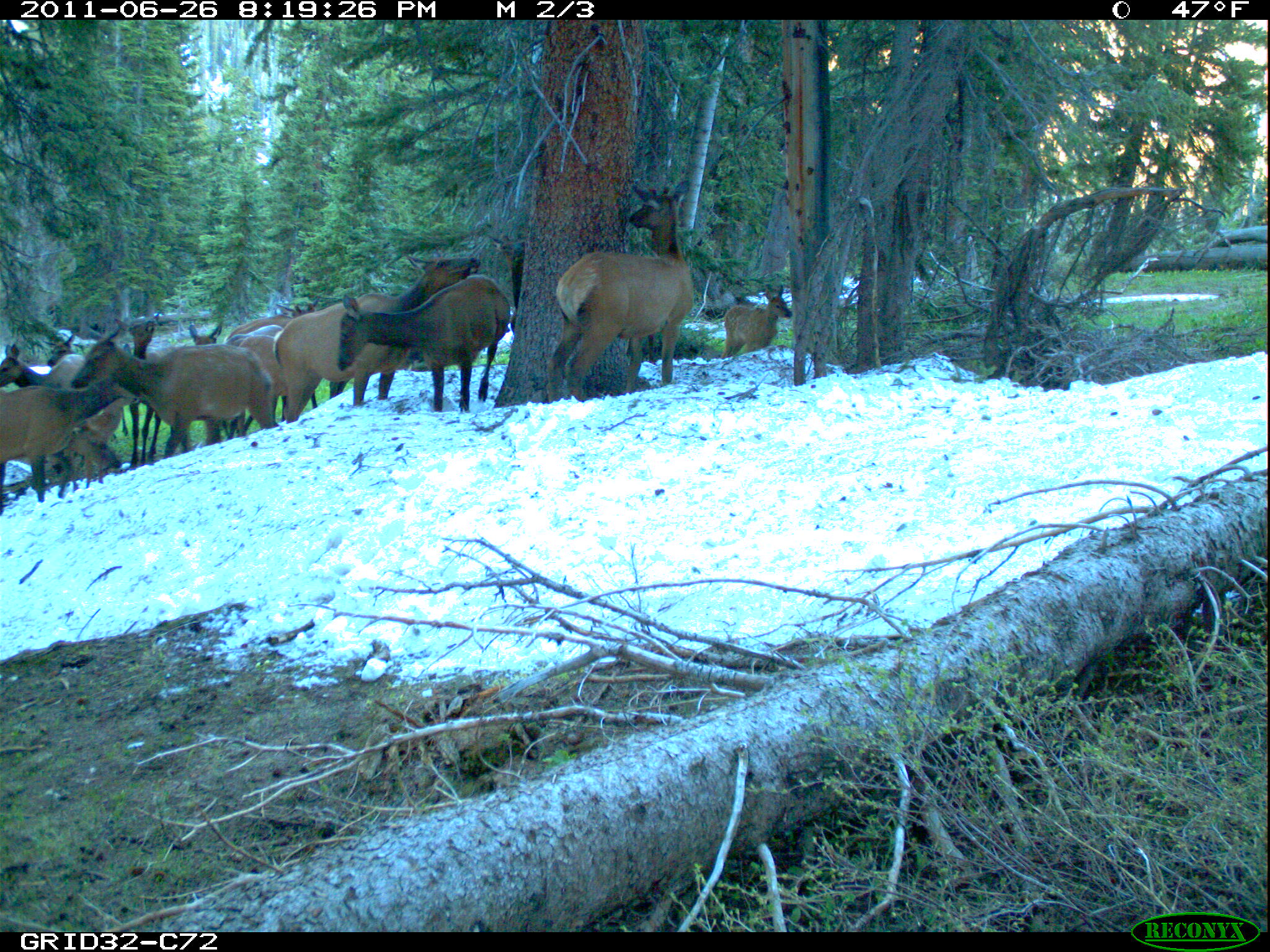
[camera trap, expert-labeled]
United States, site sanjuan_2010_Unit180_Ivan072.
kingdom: Animalia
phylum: Chordata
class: Mammalia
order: Artiodactyla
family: Cervidae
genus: Cervus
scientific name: Cervus elaphus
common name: red deer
Cervus elaphus (red deer).